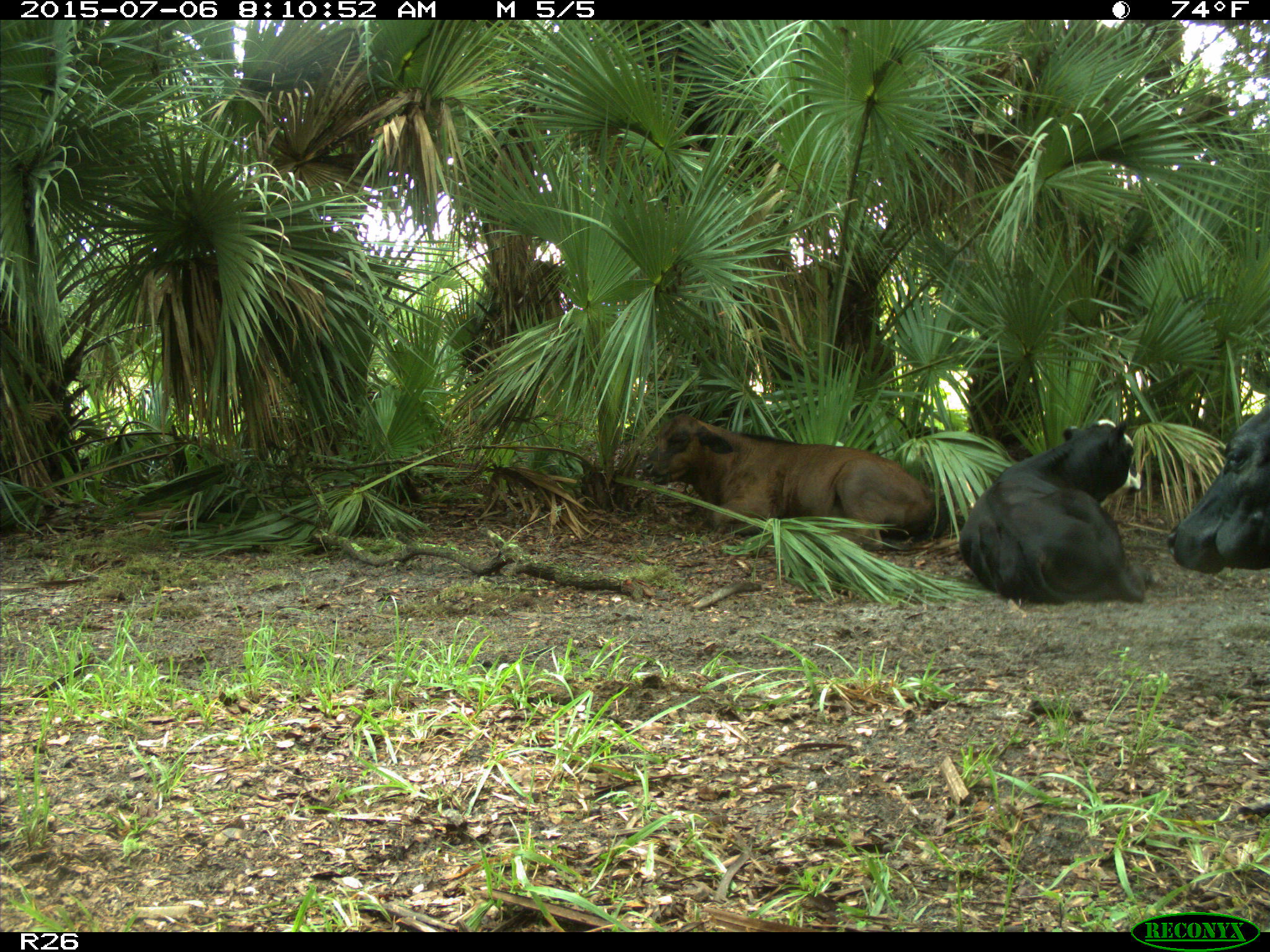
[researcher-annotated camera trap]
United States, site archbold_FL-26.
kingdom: Animalia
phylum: Chordata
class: Mammalia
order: Artiodactyla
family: Bovidae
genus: Bos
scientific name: Bos taurus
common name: domestic cow